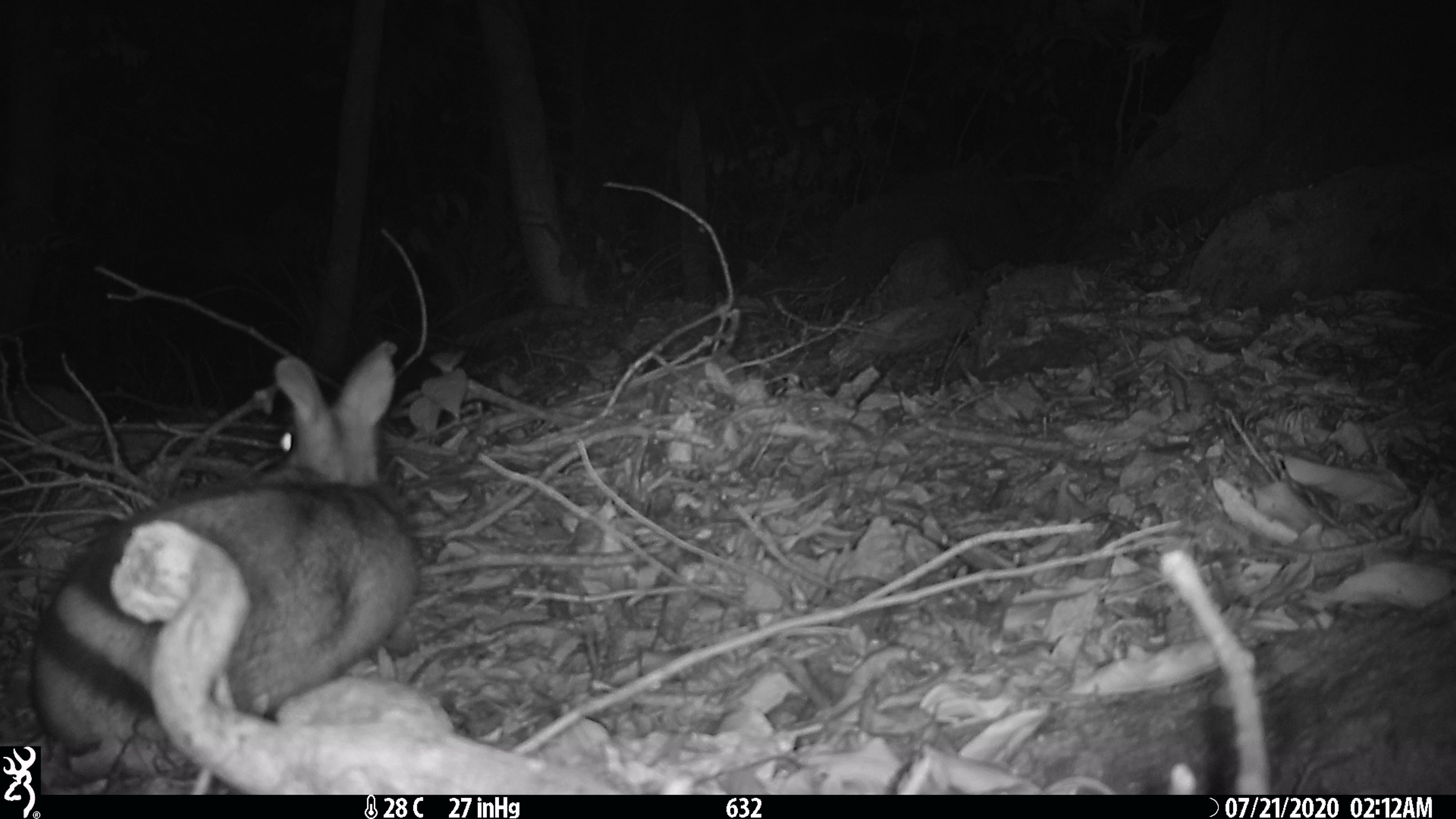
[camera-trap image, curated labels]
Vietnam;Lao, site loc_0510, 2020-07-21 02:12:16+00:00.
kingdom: Animalia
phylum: Chordata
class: Mammalia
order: Lagomorpha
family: Leporidae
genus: Nesolagus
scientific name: Nesolagus timminsi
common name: annamite striped rabbit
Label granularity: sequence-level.